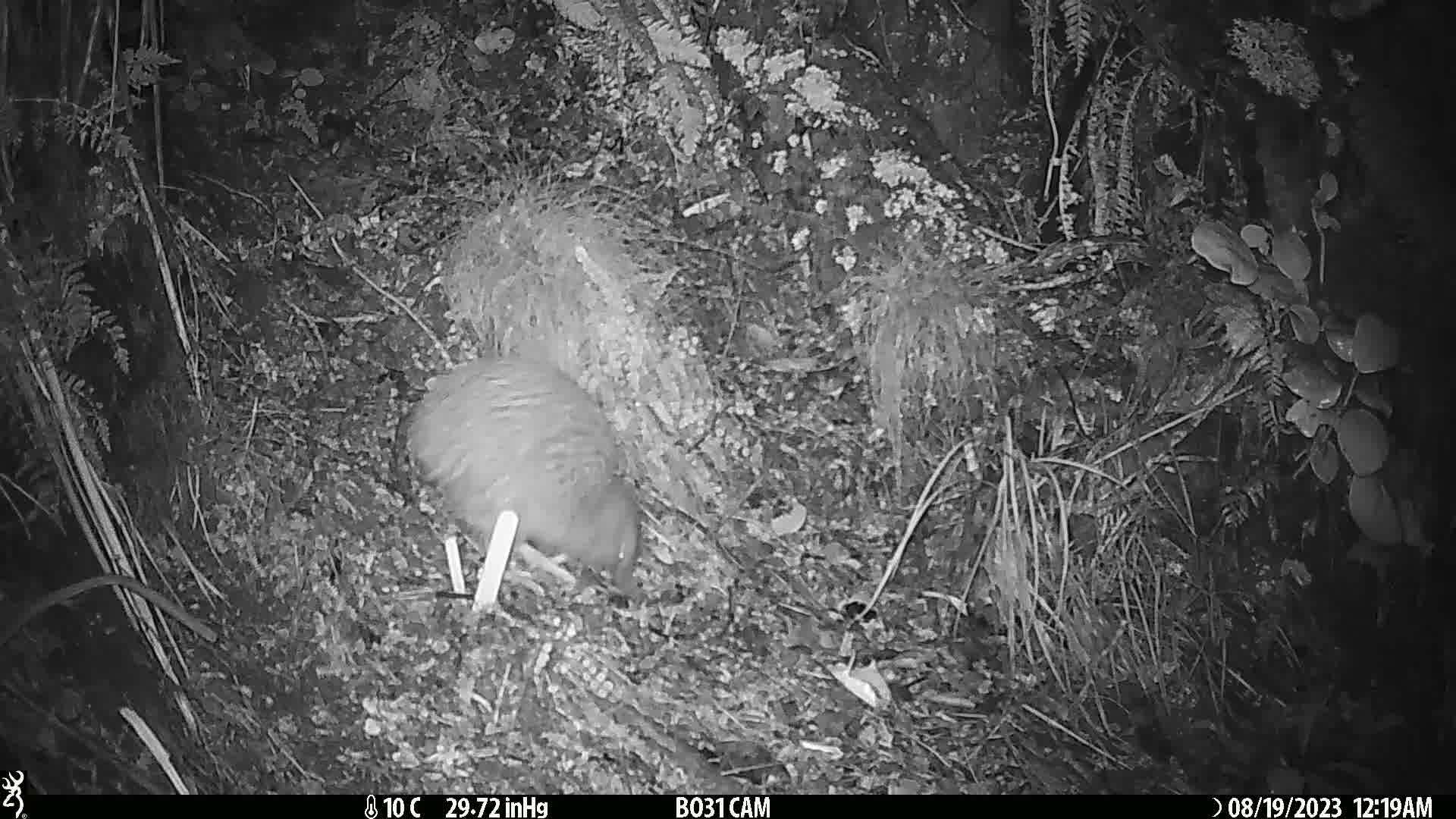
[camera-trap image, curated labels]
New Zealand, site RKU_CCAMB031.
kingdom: Animalia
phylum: Chordata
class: Aves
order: Apterygiformes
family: Apterygidae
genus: Apteryx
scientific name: Apteryx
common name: kiwi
Kiwi (Apteryx).